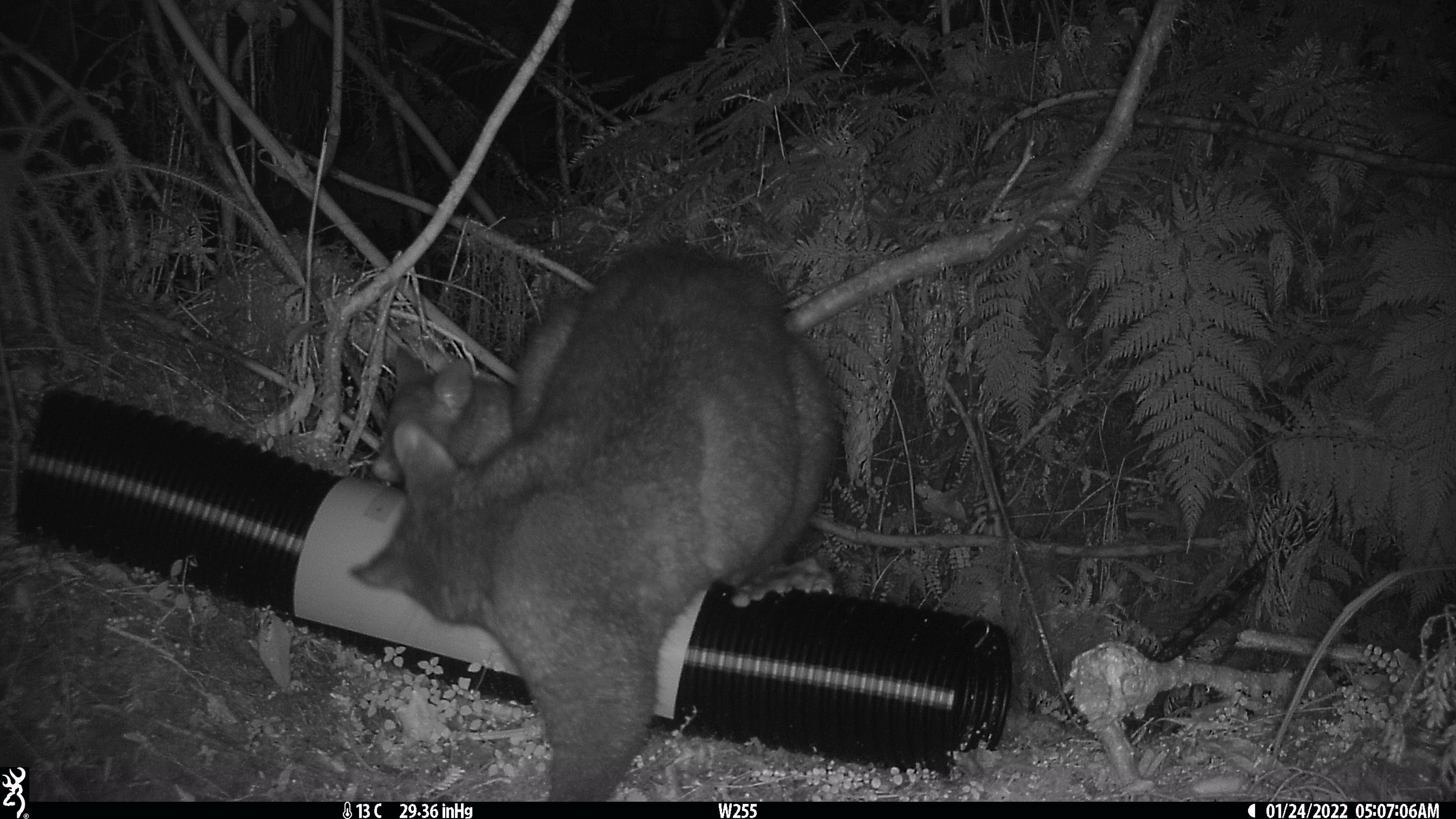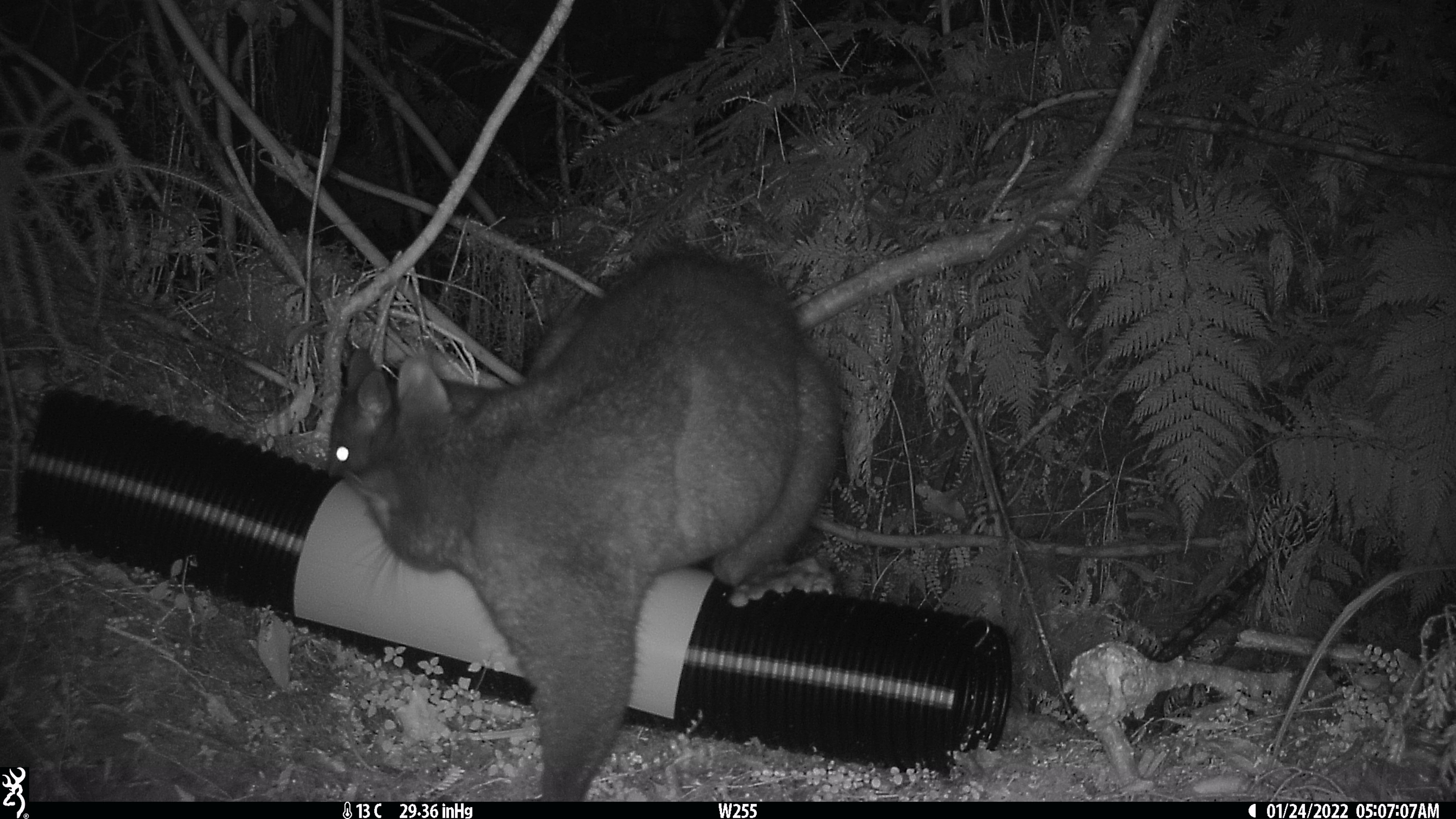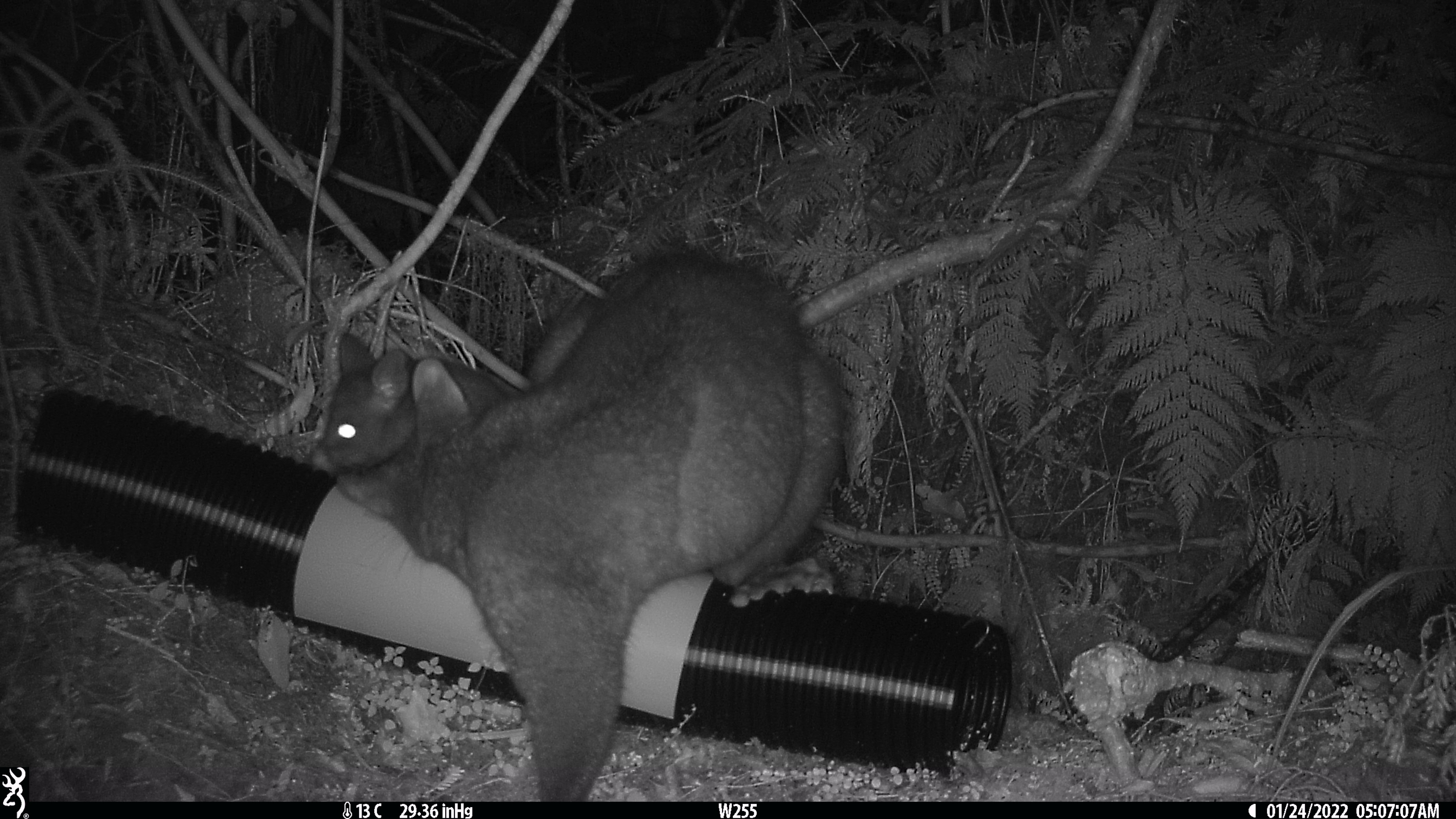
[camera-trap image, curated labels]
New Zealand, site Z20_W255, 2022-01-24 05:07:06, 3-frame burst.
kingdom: Animalia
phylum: Chordata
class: Mammalia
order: Diprotodontia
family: Phalangeridae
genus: Trichosurus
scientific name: Trichosurus vulpecula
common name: common brushtail possum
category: possum